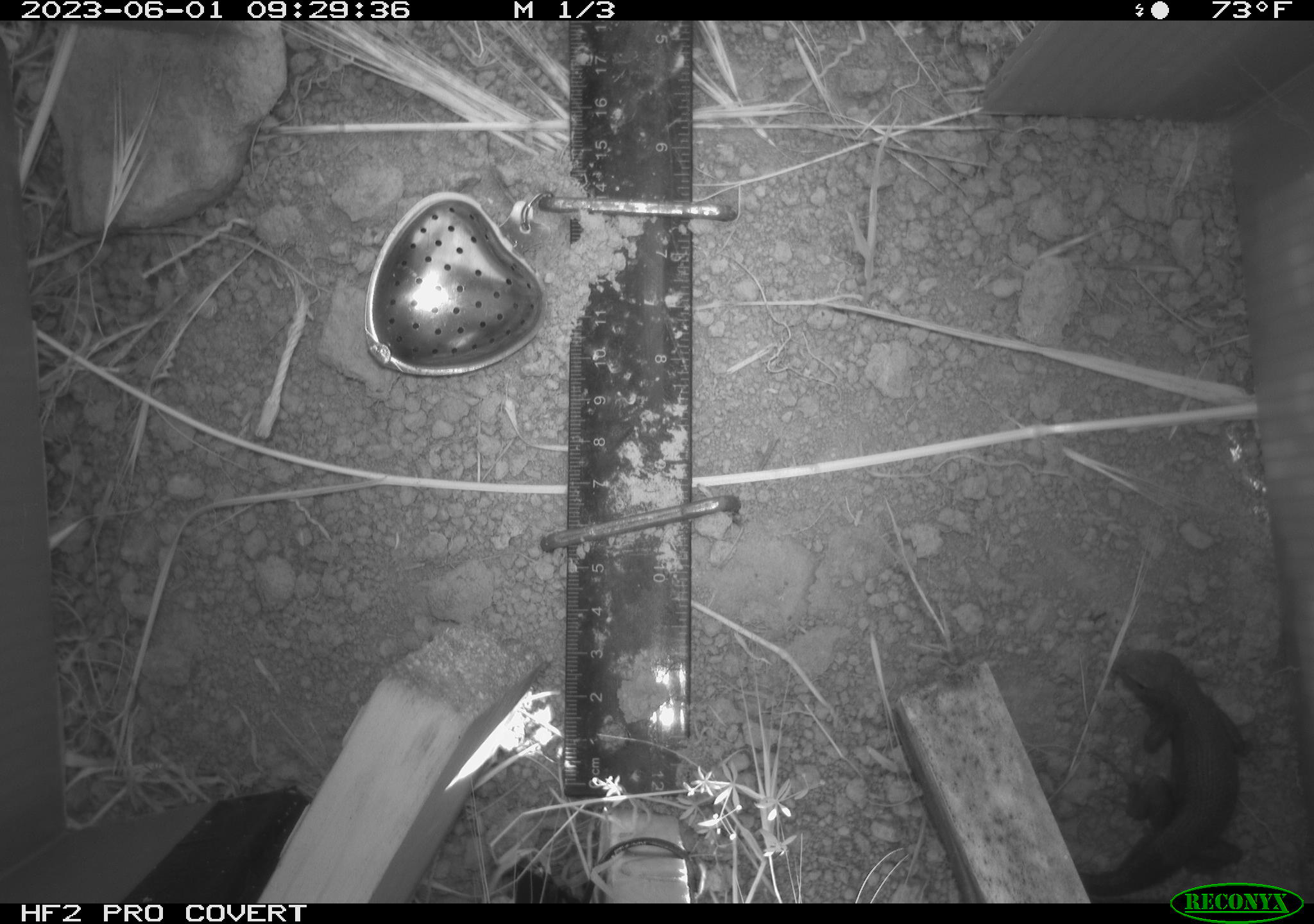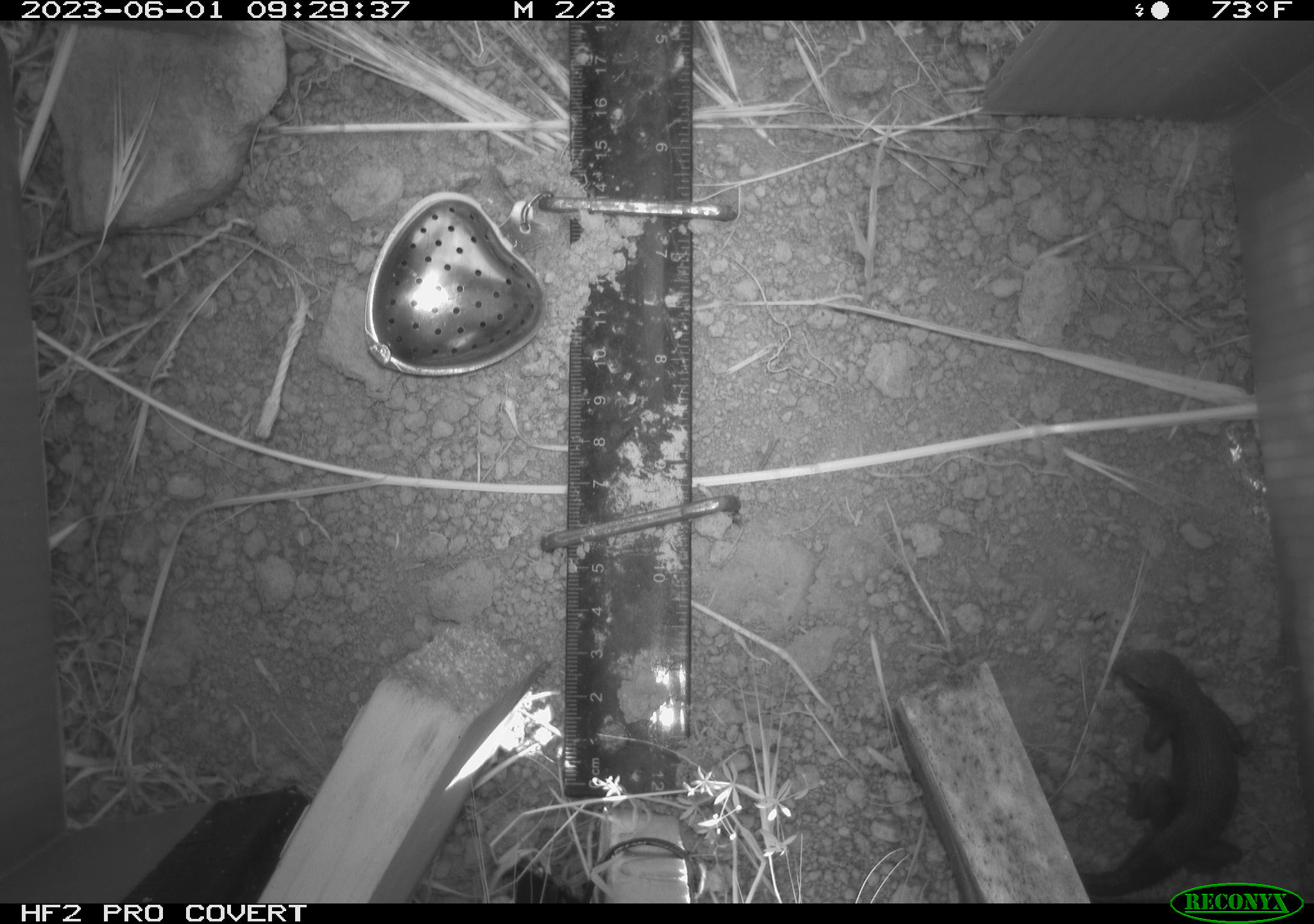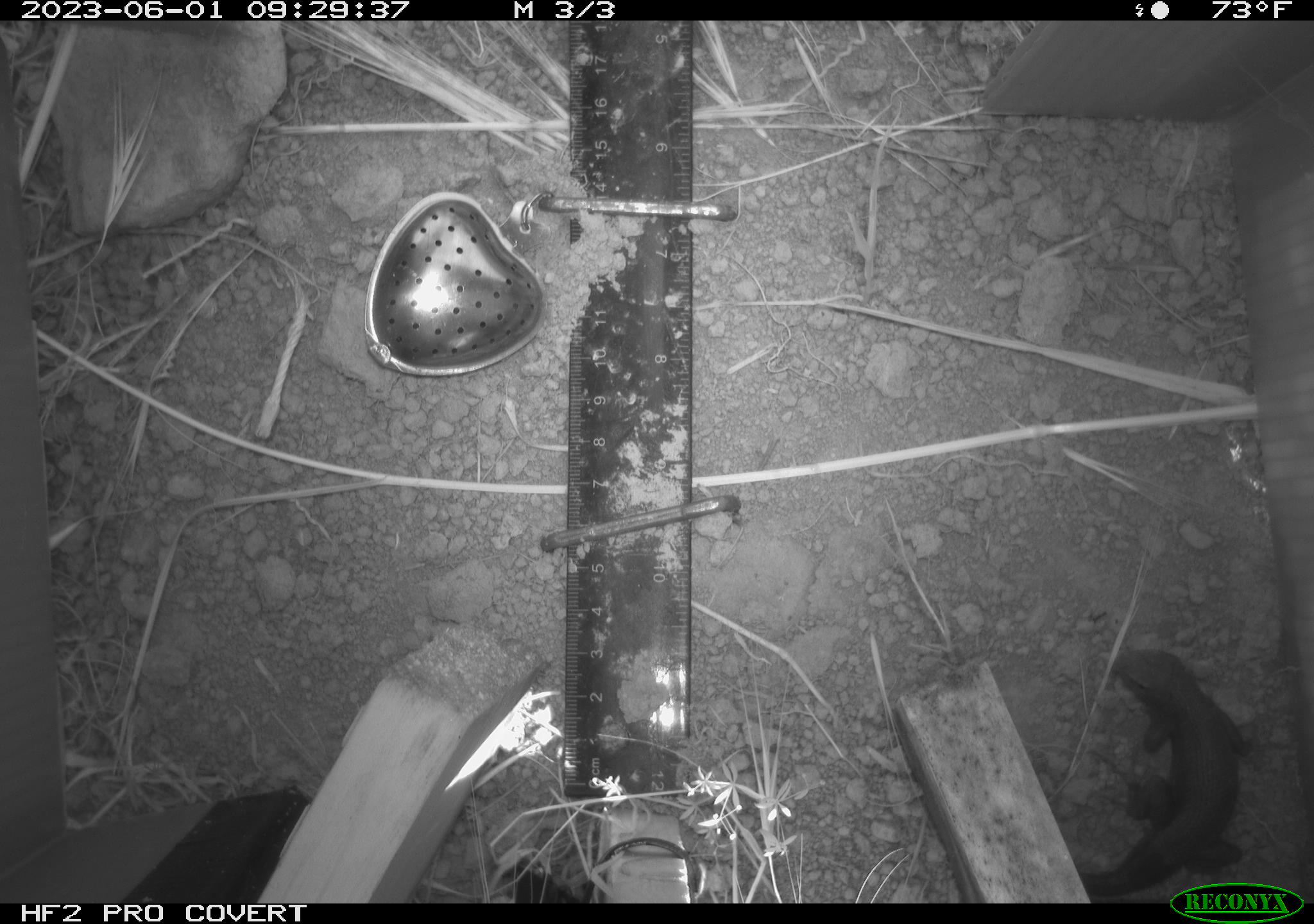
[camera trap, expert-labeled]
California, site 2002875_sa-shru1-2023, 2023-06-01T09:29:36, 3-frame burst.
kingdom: Animalia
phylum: Chordata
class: Reptilia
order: Squamata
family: Phrynosomatidae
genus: Sceloporus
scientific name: Sceloporus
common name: spiny lizards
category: sceloporus species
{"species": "sceloporus species (spiny lizards) (Sceloporus)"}